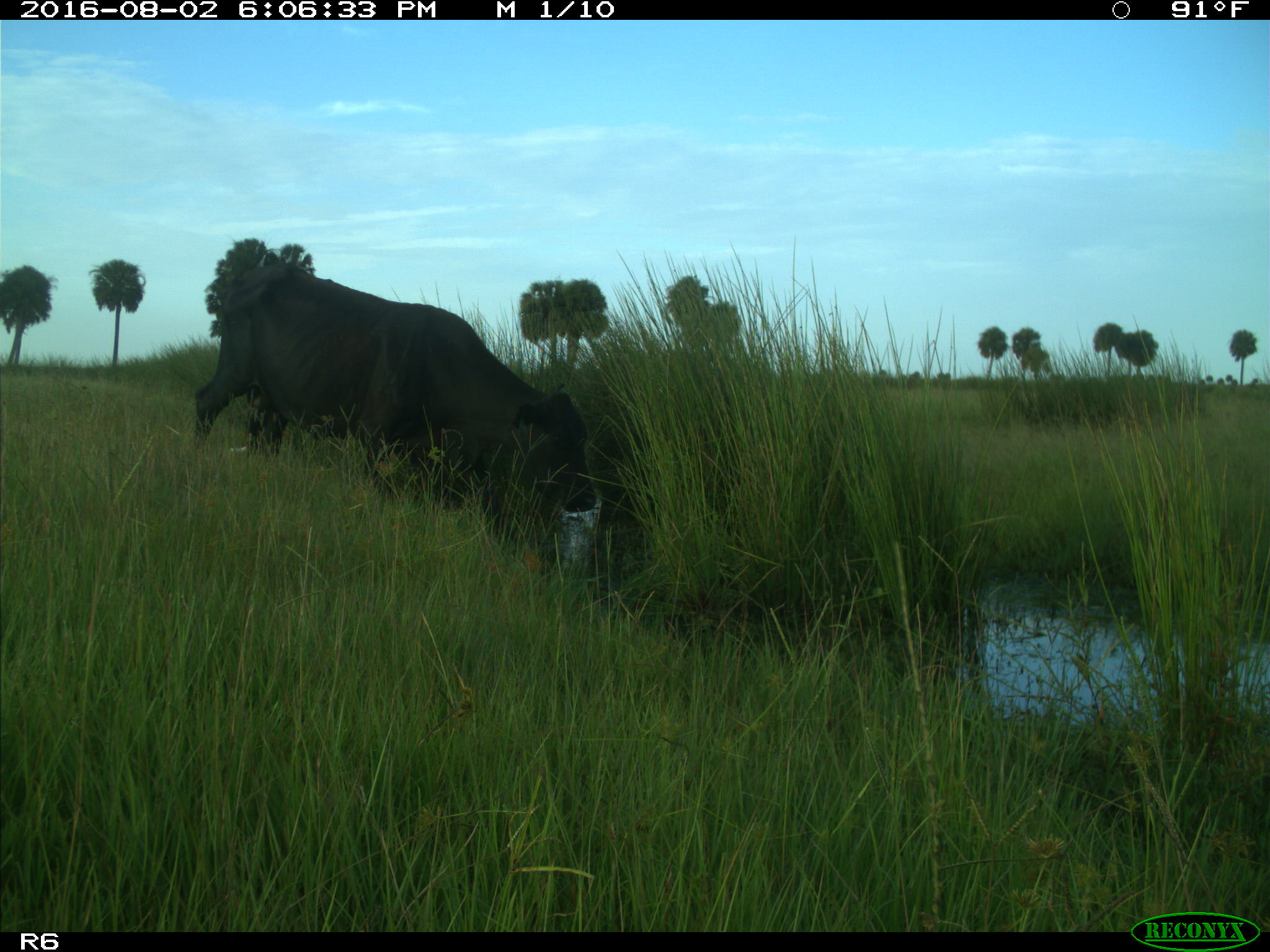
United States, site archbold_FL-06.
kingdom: Animalia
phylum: Chordata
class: Mammalia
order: Artiodactyla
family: Bovidae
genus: Bos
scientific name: Bos taurus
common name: domestic cow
Bos taurus (domestic cow).